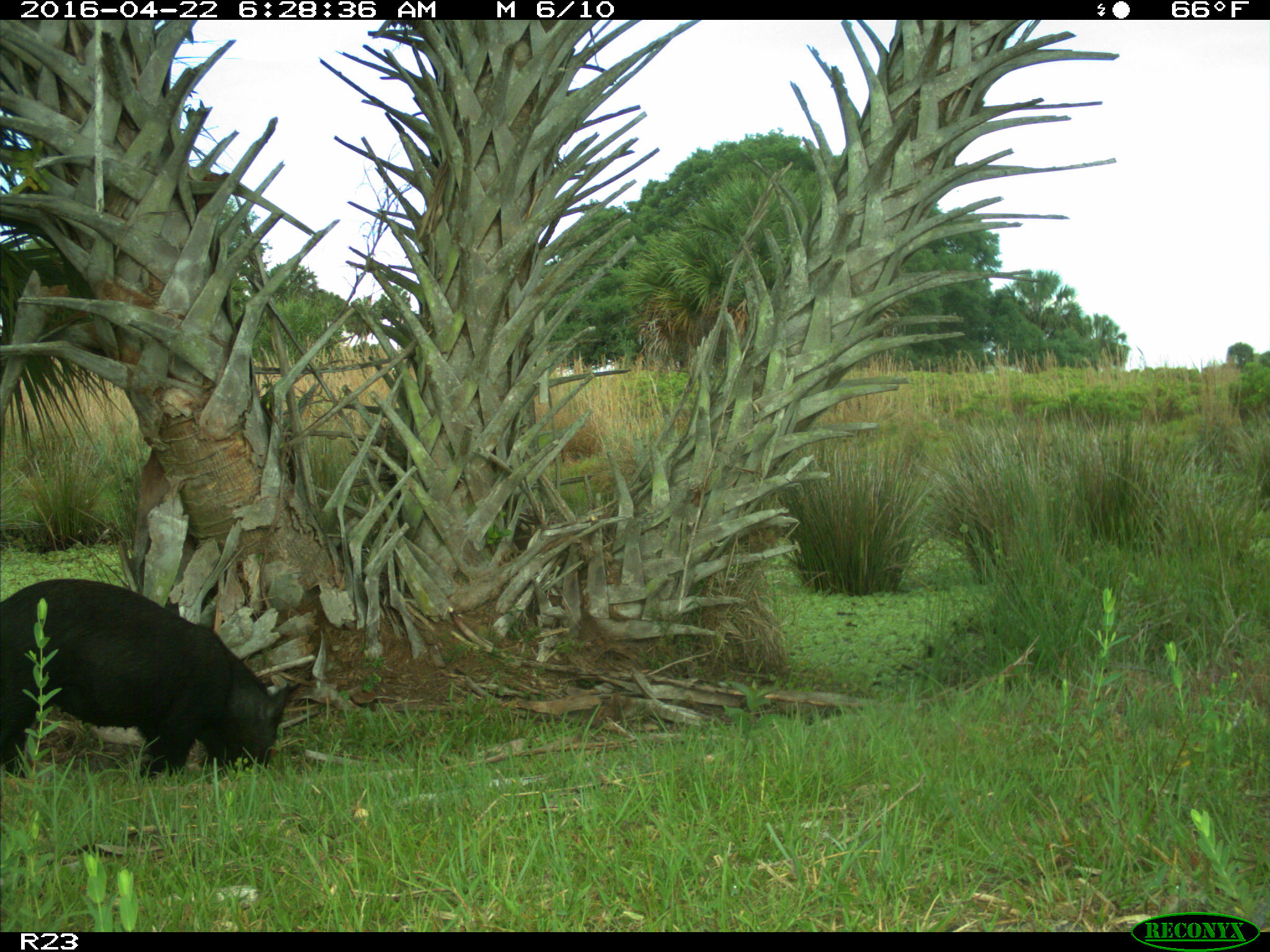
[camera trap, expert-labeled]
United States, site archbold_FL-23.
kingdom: Animalia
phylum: Chordata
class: Mammalia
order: Artiodactyla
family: Suidae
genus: Sus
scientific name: Sus scrofa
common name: wild boar